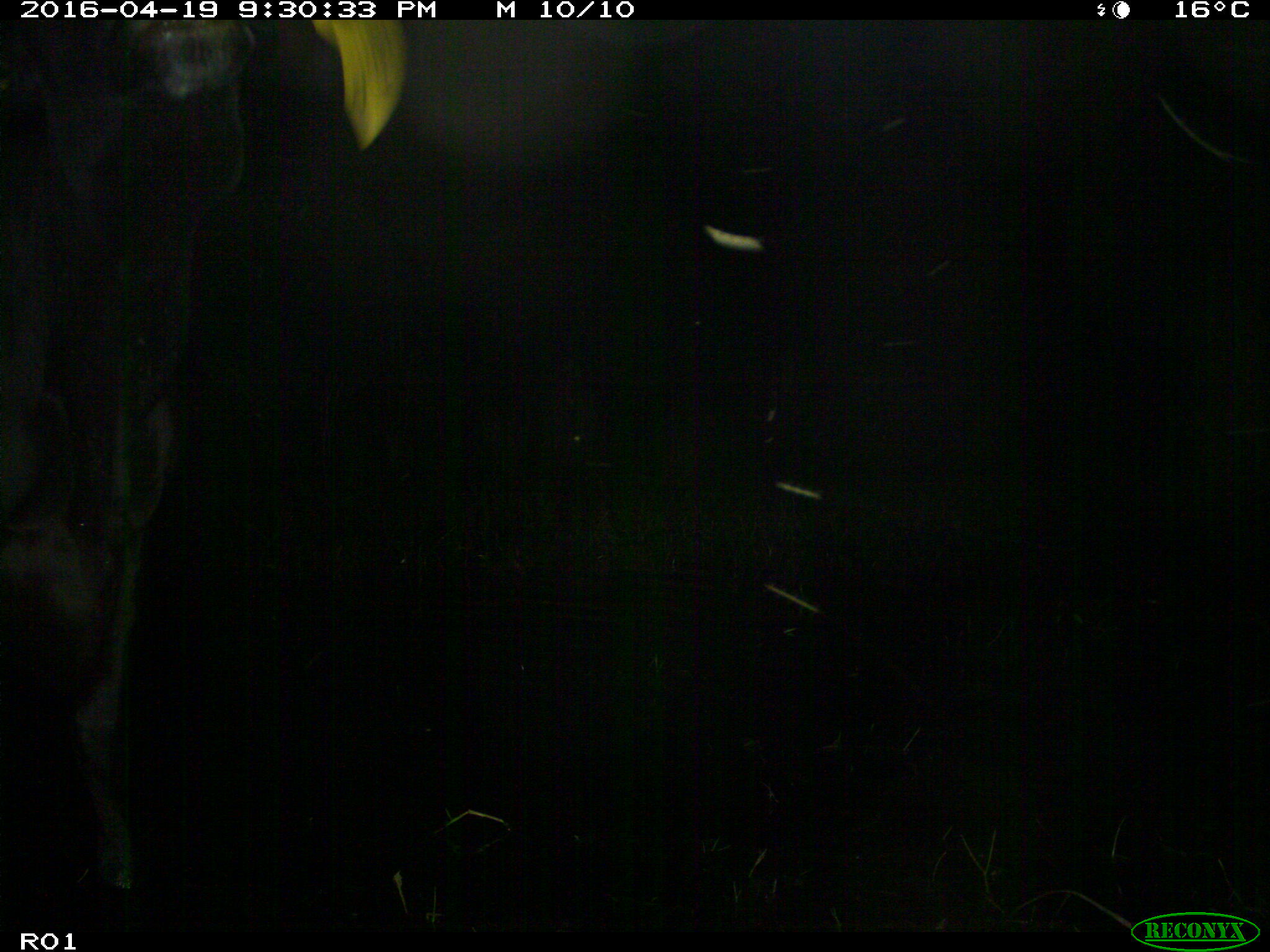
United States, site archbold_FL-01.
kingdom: Animalia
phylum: Chordata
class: Mammalia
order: Artiodactyla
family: Bovidae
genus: Bos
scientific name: Bos taurus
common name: domestic cow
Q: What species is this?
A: Bos taurus (domestic cow).